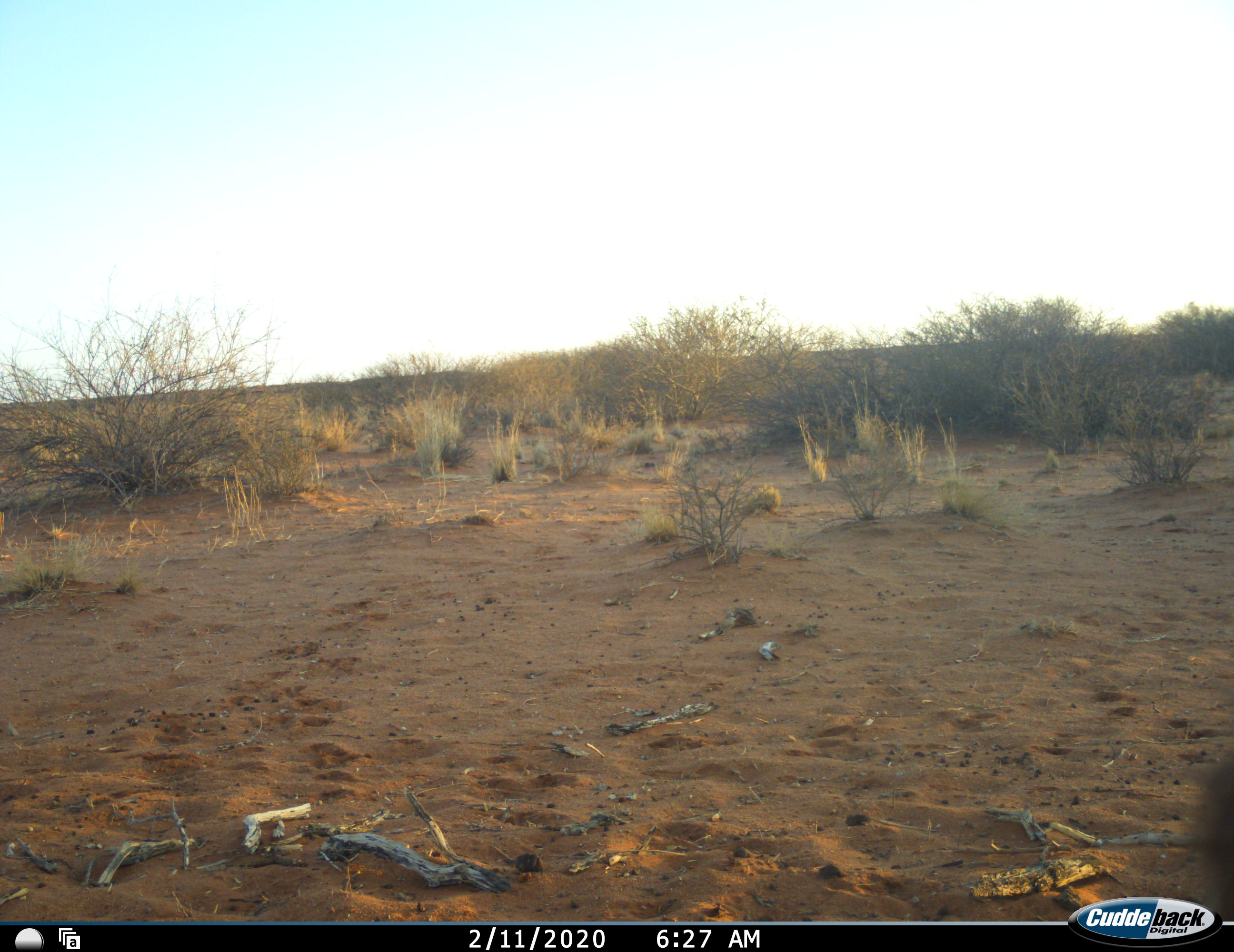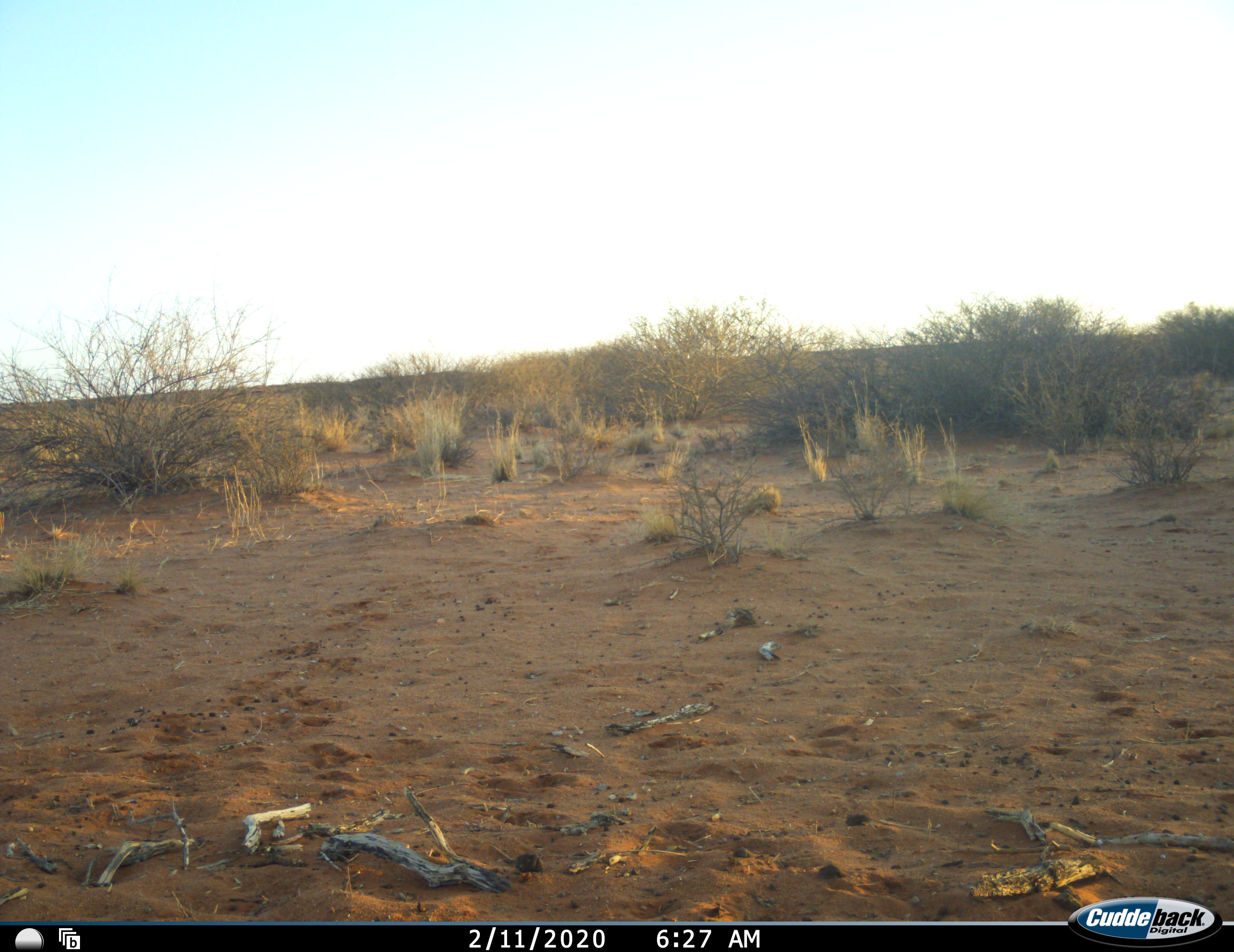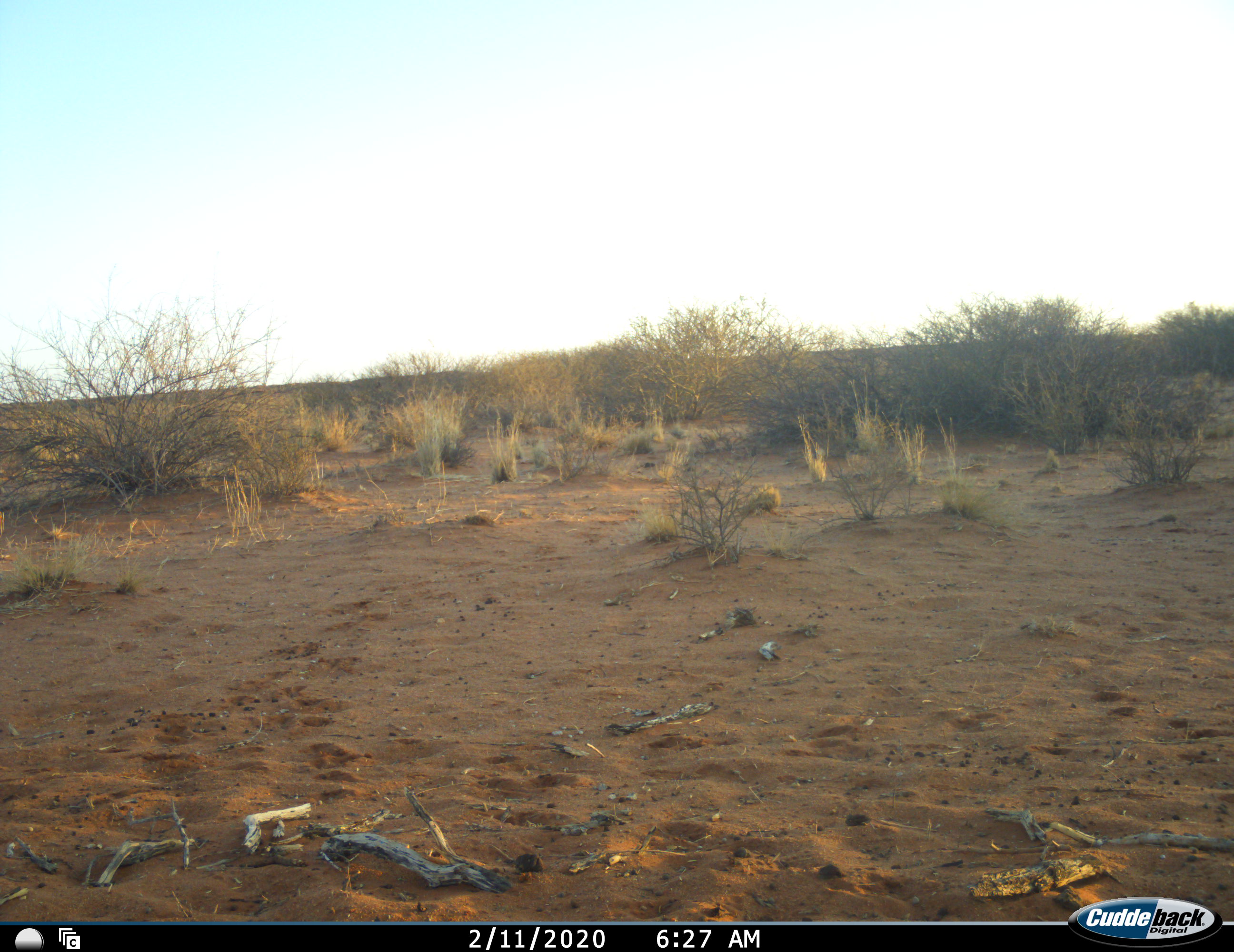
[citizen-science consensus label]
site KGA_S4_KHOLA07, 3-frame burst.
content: unidentified animal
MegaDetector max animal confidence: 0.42